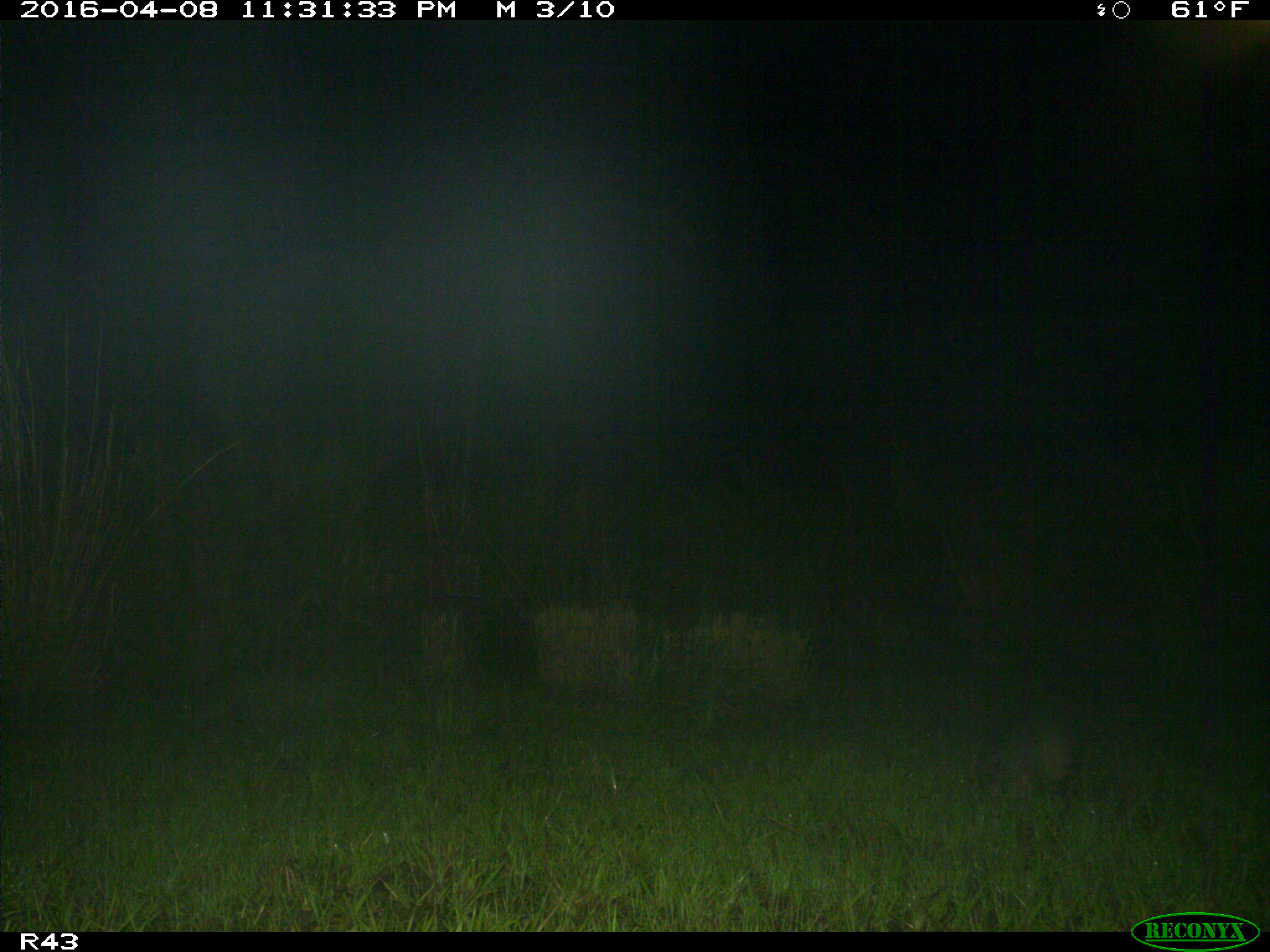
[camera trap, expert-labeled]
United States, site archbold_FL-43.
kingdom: Animalia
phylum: Chordata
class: Mammalia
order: Cingulata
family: Dasypodidae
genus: Dasypus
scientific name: Dasypus novemcinctus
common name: nine-banded armadillo